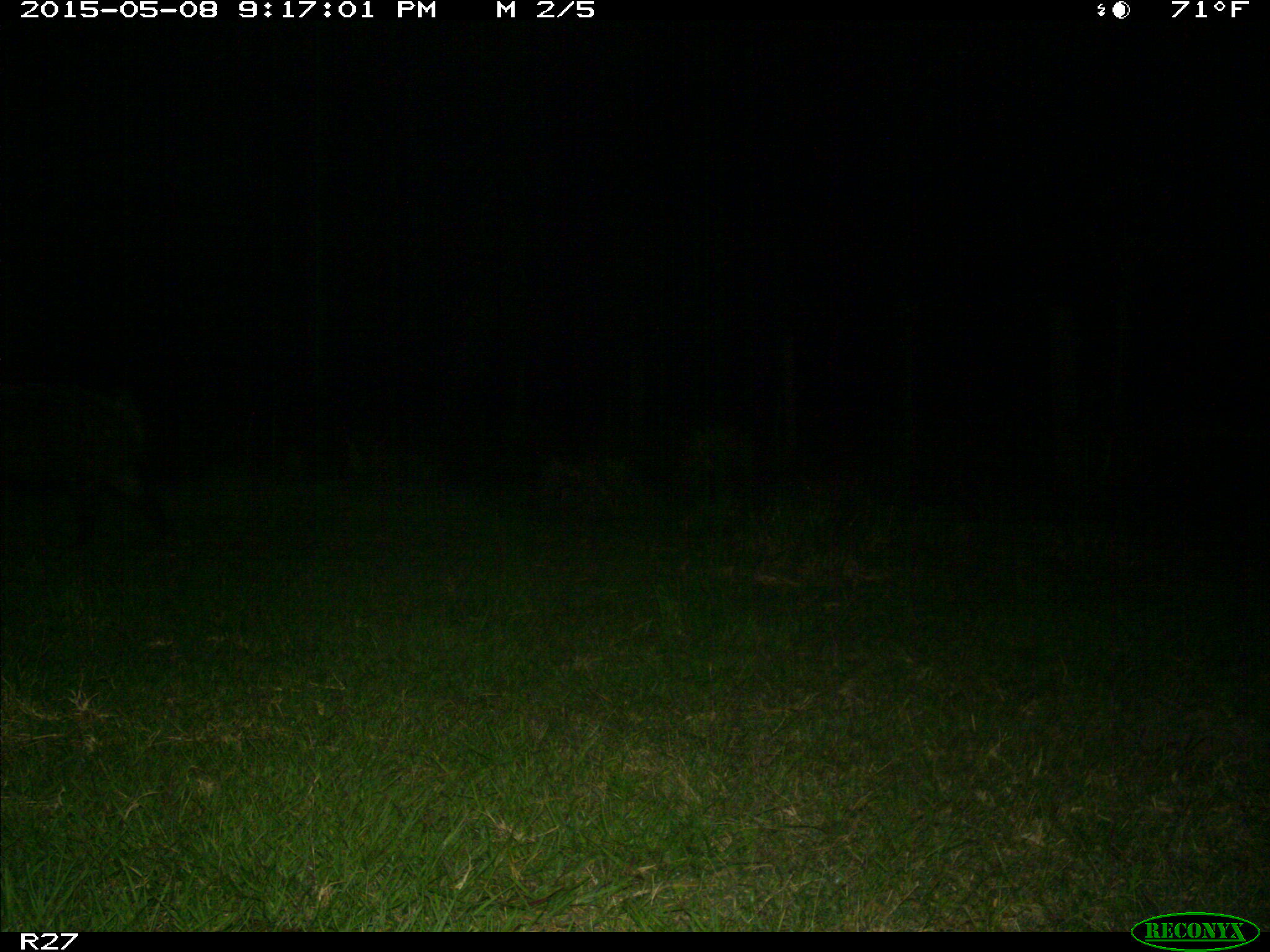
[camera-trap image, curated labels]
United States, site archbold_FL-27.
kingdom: Animalia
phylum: Chordata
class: Mammalia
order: Artiodactyla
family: Suidae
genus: Sus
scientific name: Sus scrofa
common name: wild boar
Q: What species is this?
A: Sus scrofa (wild boar).